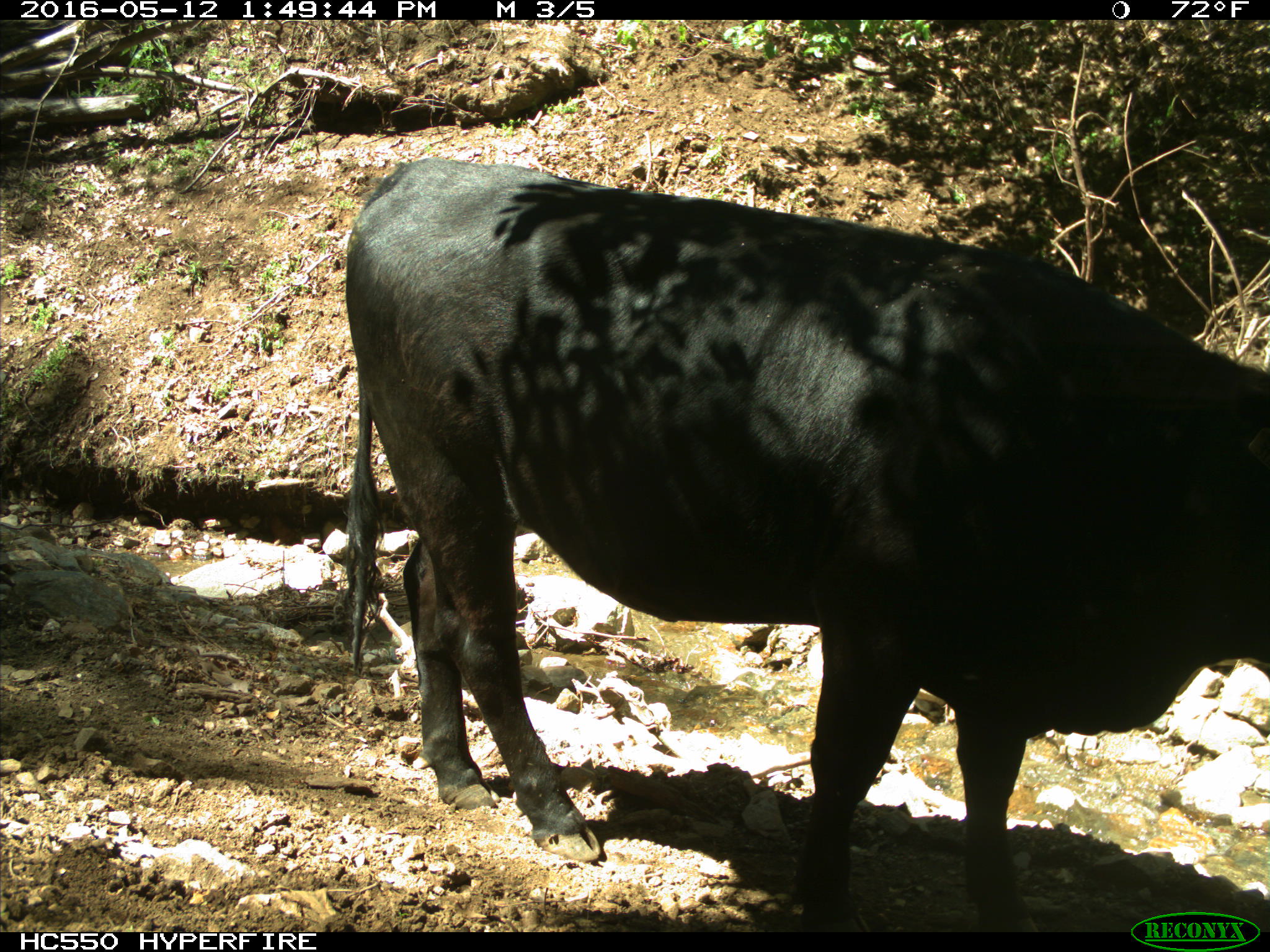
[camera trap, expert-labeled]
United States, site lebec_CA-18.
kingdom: Animalia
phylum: Chordata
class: Mammalia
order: Artiodactyla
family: Bovidae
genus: Bos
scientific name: Bos taurus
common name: domestic cow